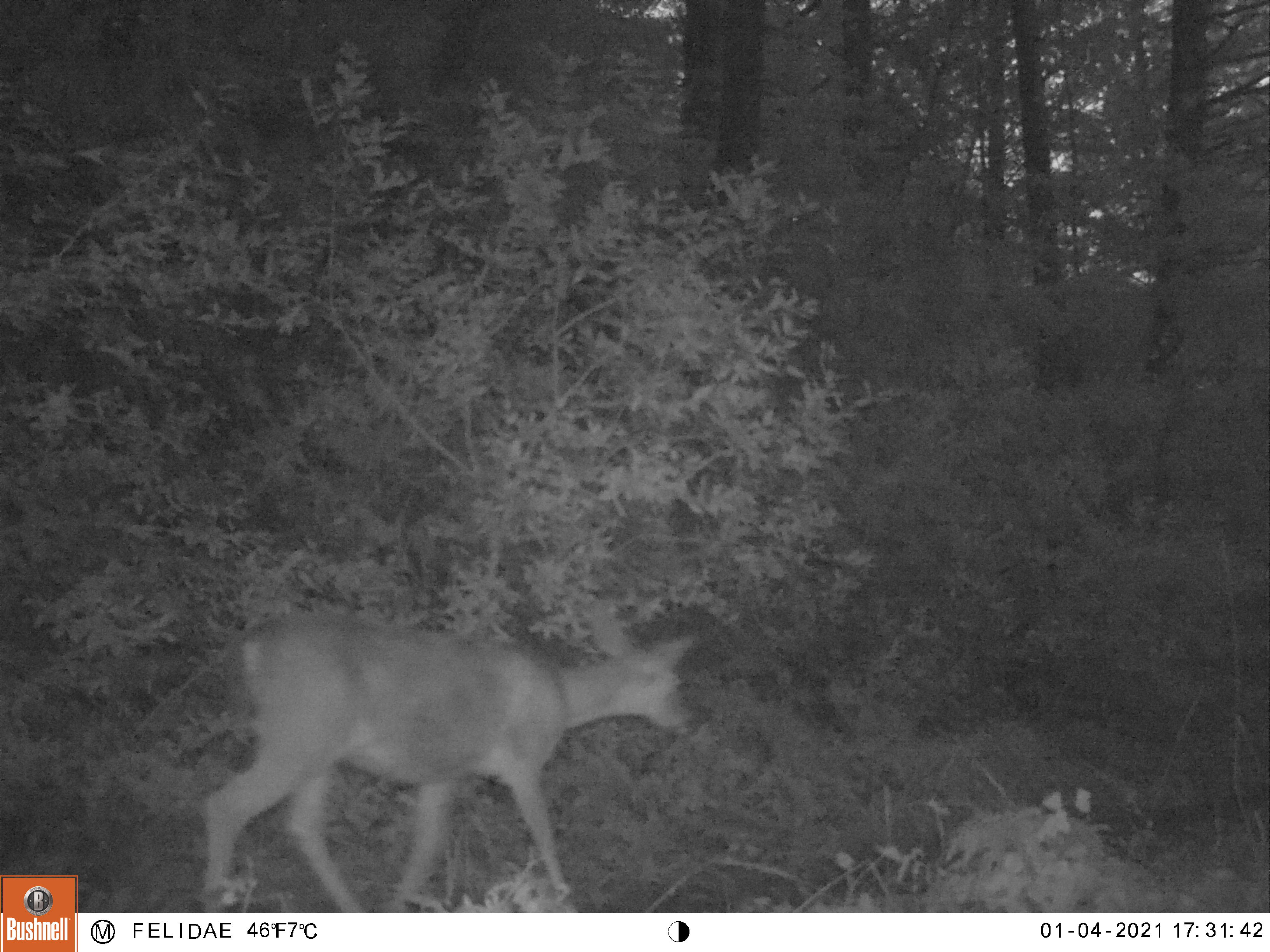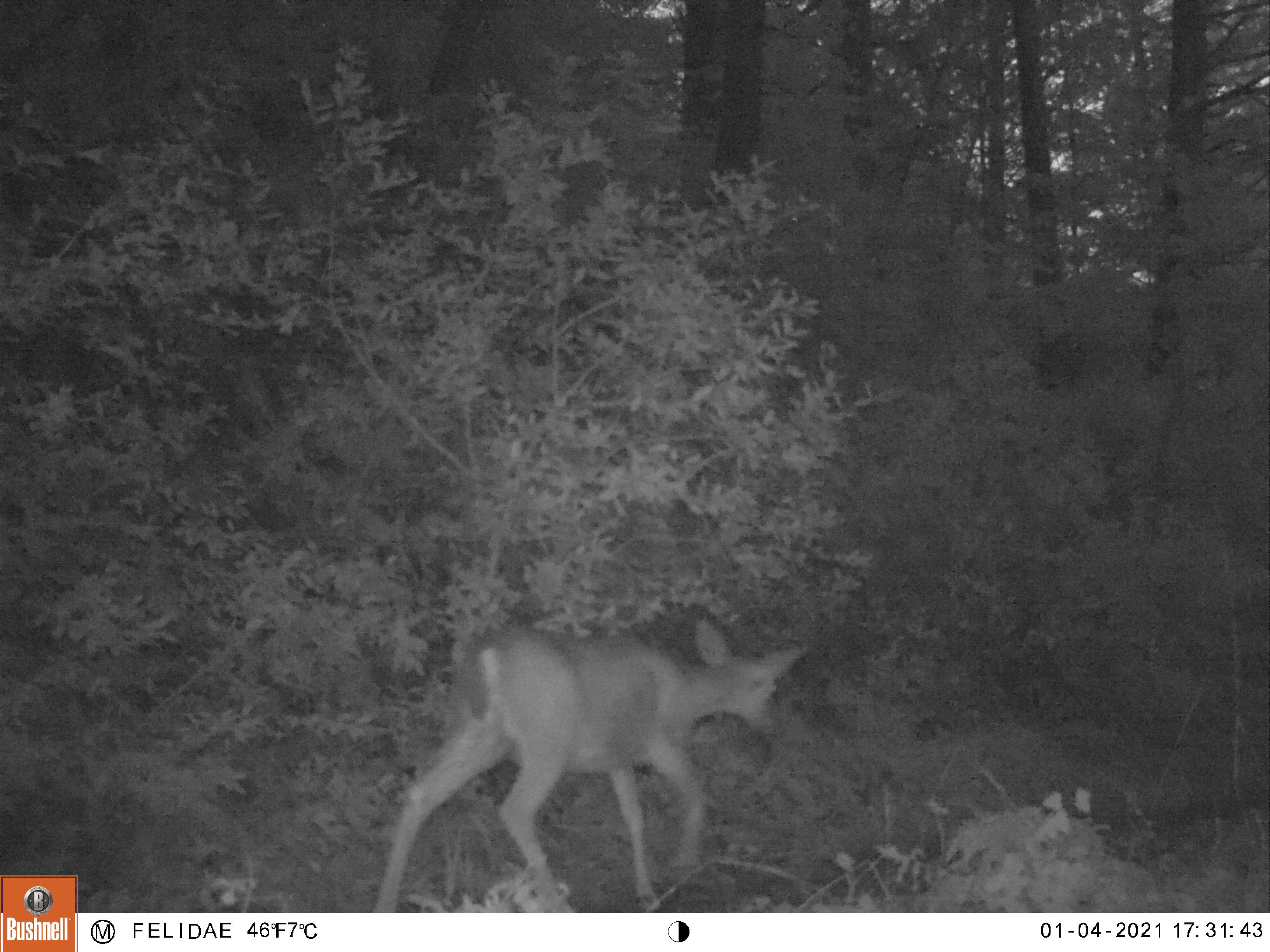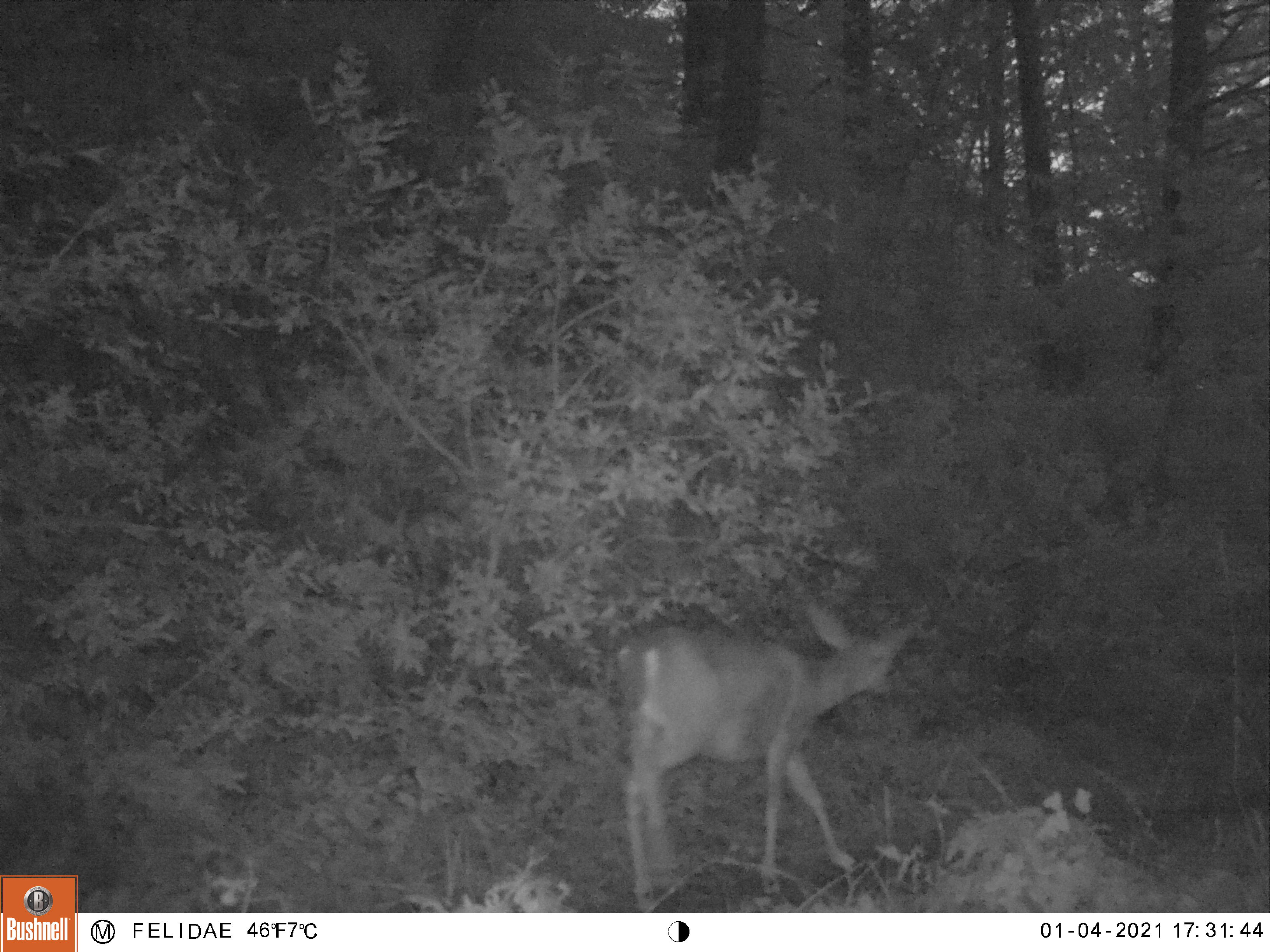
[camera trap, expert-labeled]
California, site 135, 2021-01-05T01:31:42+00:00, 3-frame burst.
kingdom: Animalia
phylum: Chordata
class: Mammalia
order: Artiodactyla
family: Cervidae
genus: Odocoileus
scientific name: Odocoileus hemionus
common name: mule deer